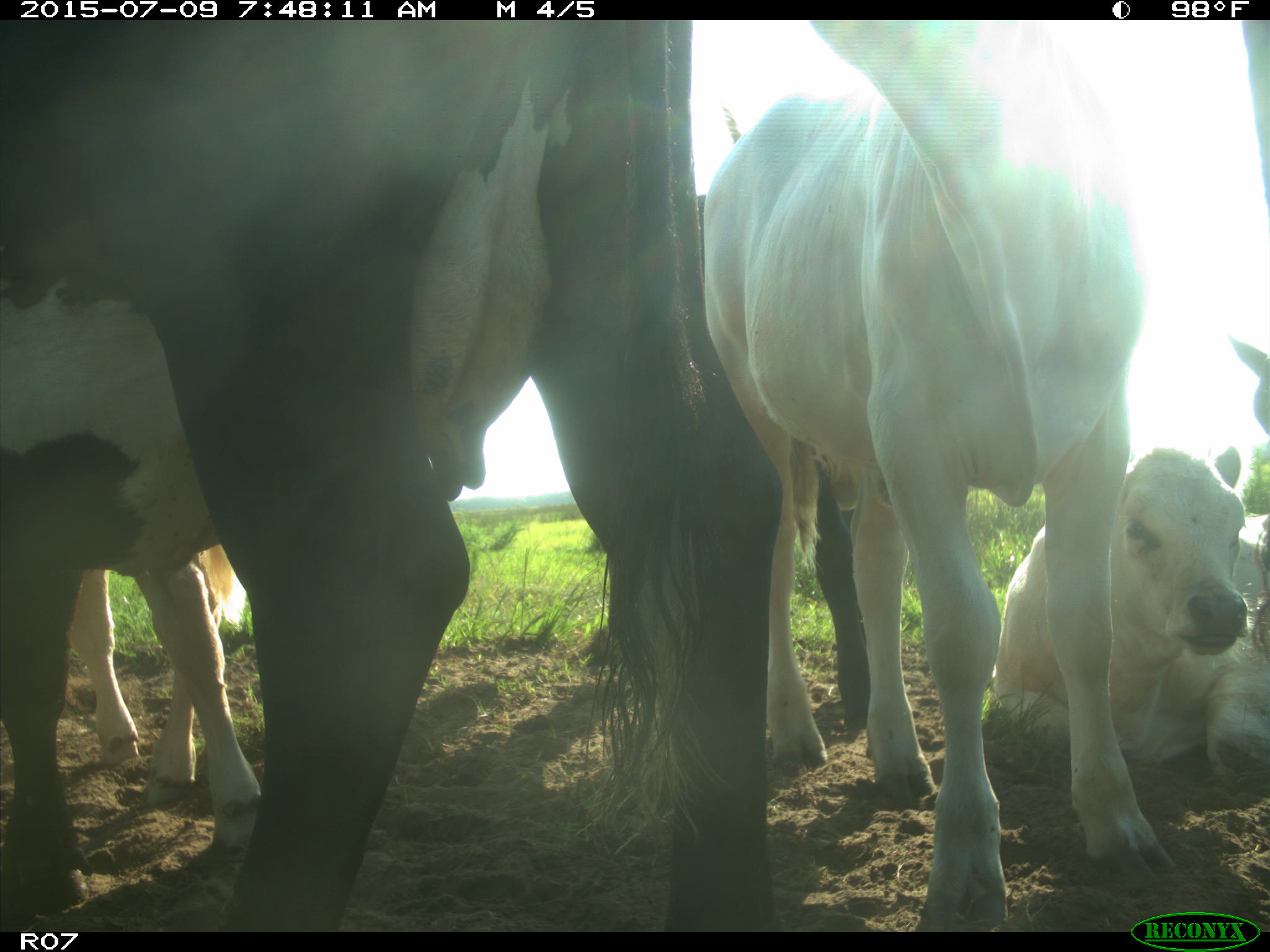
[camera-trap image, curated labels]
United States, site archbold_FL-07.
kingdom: Animalia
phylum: Chordata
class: Mammalia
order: Artiodactyla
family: Bovidae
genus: Bos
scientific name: Bos taurus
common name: domestic cow